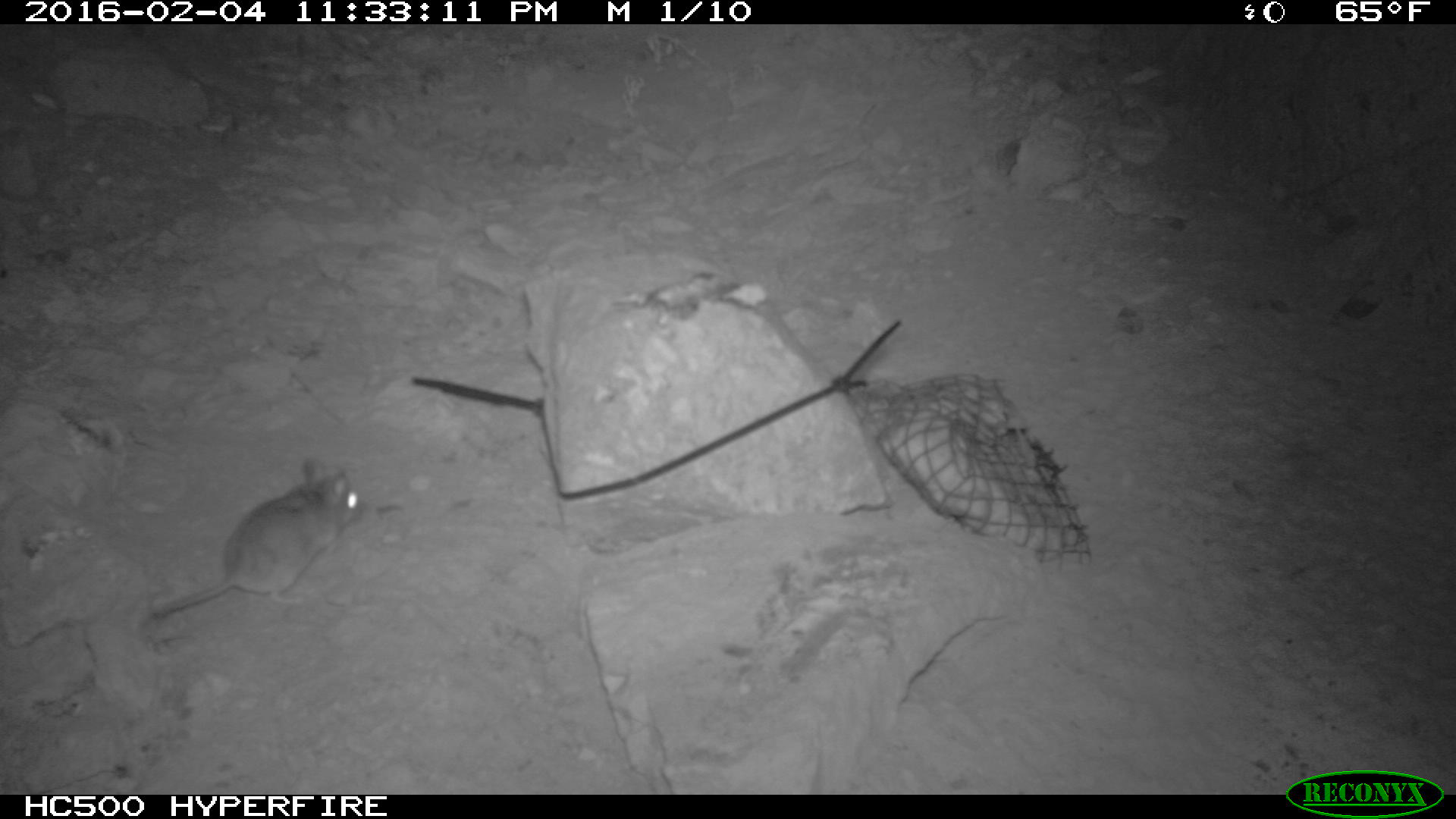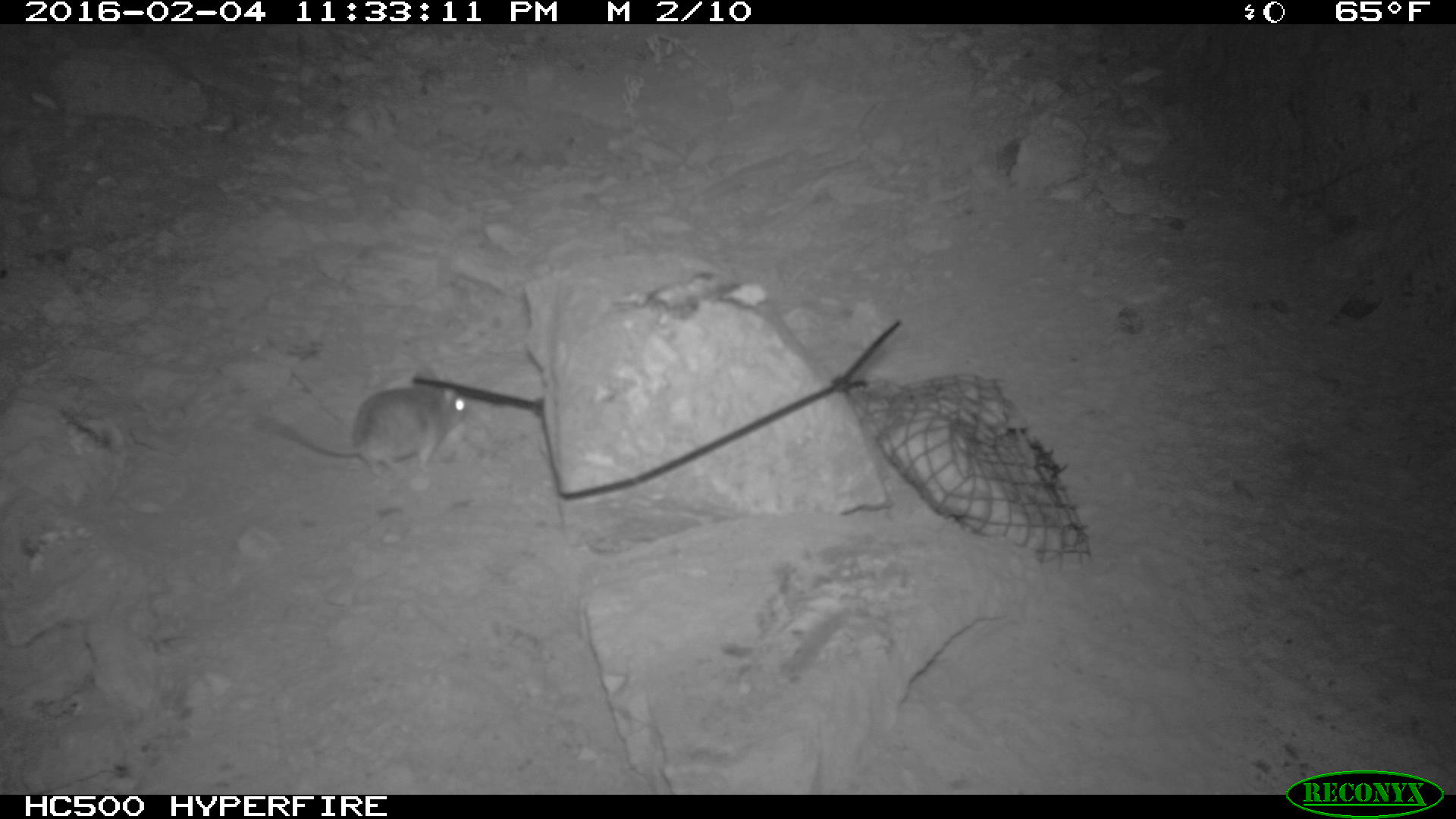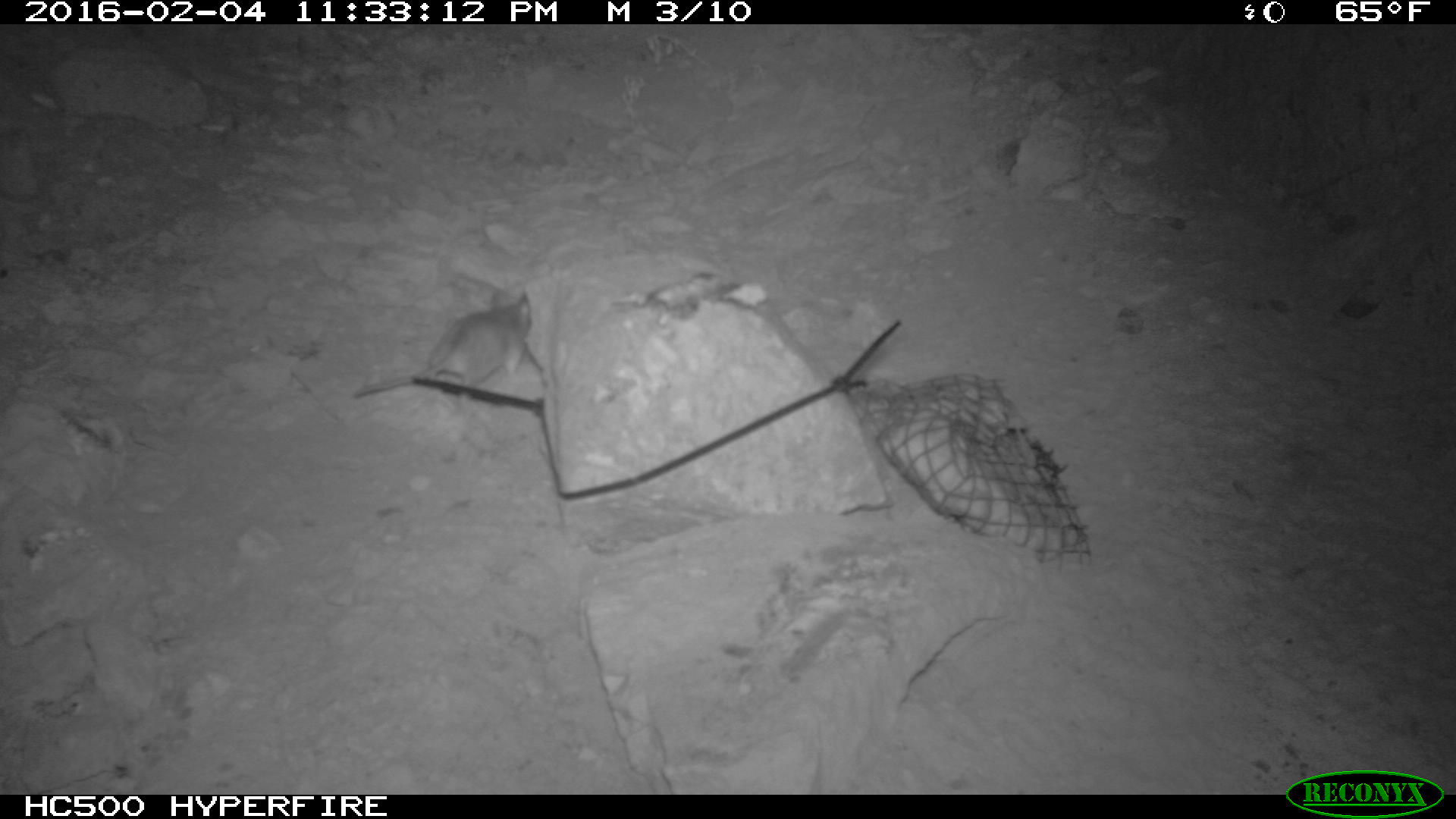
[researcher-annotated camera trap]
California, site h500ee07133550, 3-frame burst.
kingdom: Animalia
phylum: Chordata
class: Mammalia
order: Rodentia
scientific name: Rodentia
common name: rodent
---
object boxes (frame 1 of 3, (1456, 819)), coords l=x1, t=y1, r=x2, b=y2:
rodent: l=140, t=458, r=366, b=643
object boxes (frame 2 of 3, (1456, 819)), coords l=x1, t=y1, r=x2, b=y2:
rodent: l=252, t=362, r=469, b=478